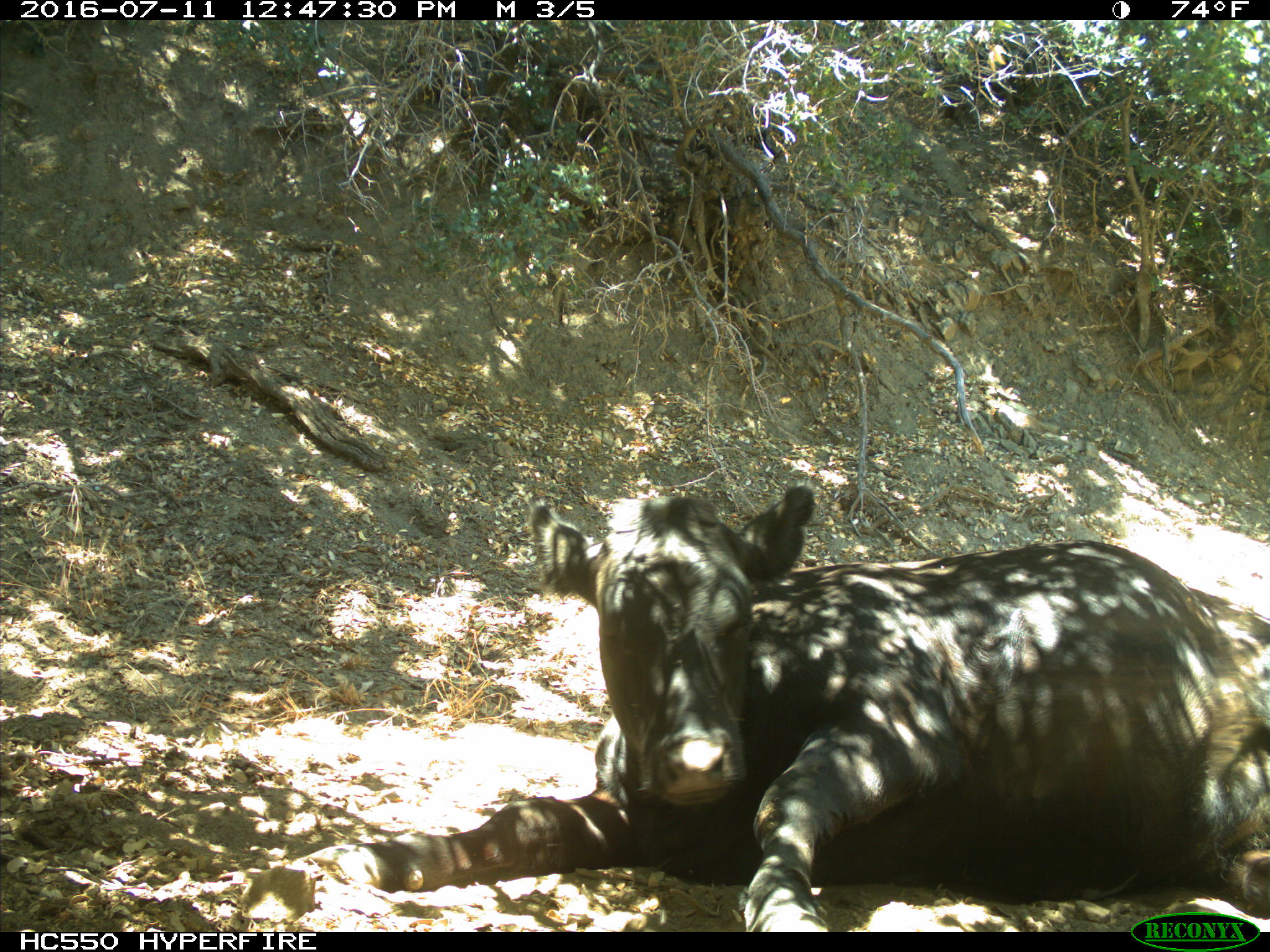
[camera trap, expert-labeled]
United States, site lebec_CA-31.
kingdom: Animalia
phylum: Chordata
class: Mammalia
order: Artiodactyla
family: Bovidae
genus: Bos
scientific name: Bos taurus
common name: domestic cow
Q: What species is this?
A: Bos taurus (domestic cow).